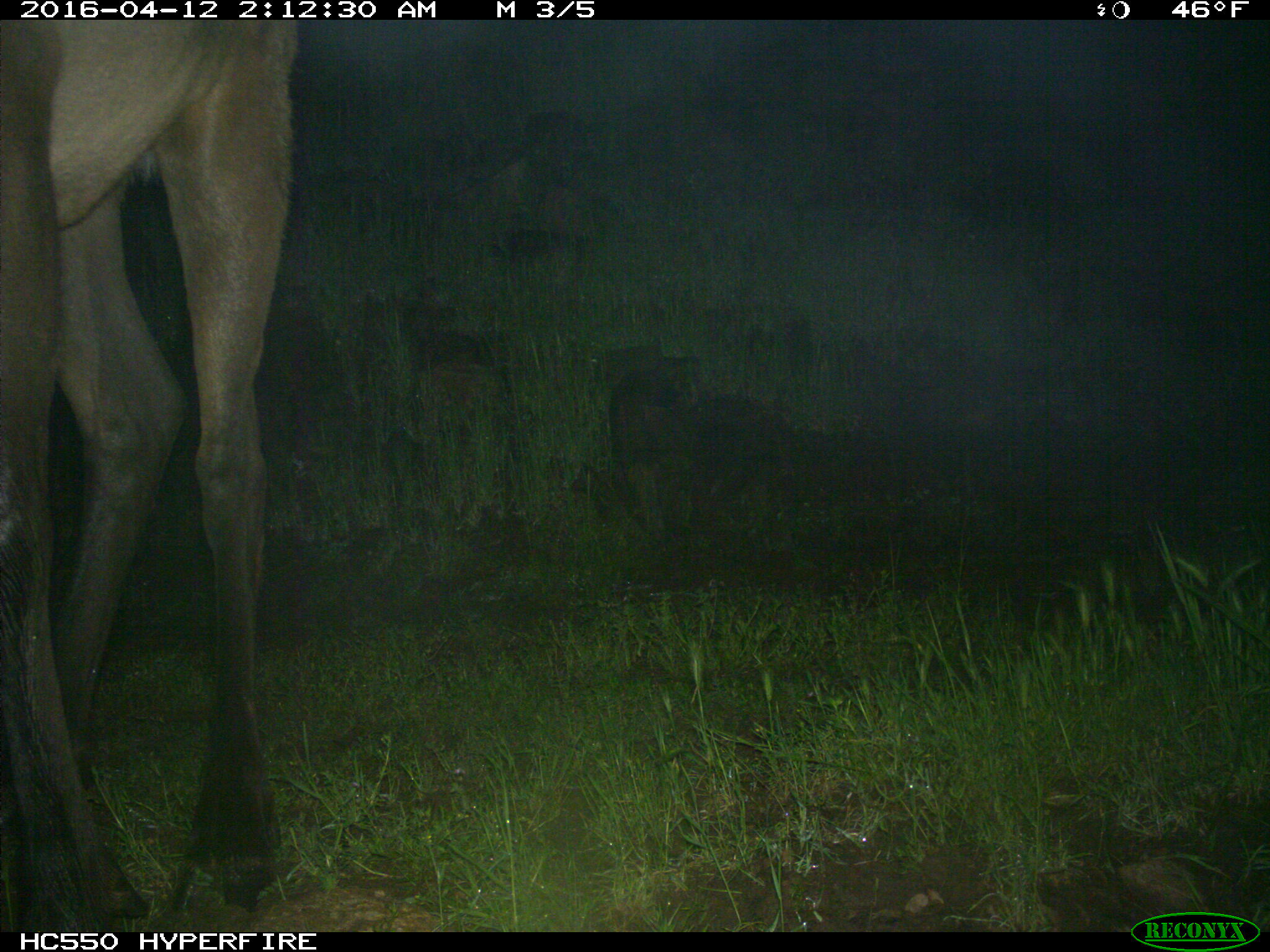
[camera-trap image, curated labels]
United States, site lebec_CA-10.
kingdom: Animalia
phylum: Chordata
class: Mammalia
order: Artiodactyla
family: Cervidae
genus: Cervus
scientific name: Cervus canadensis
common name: elk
Cervus canadensis (elk).